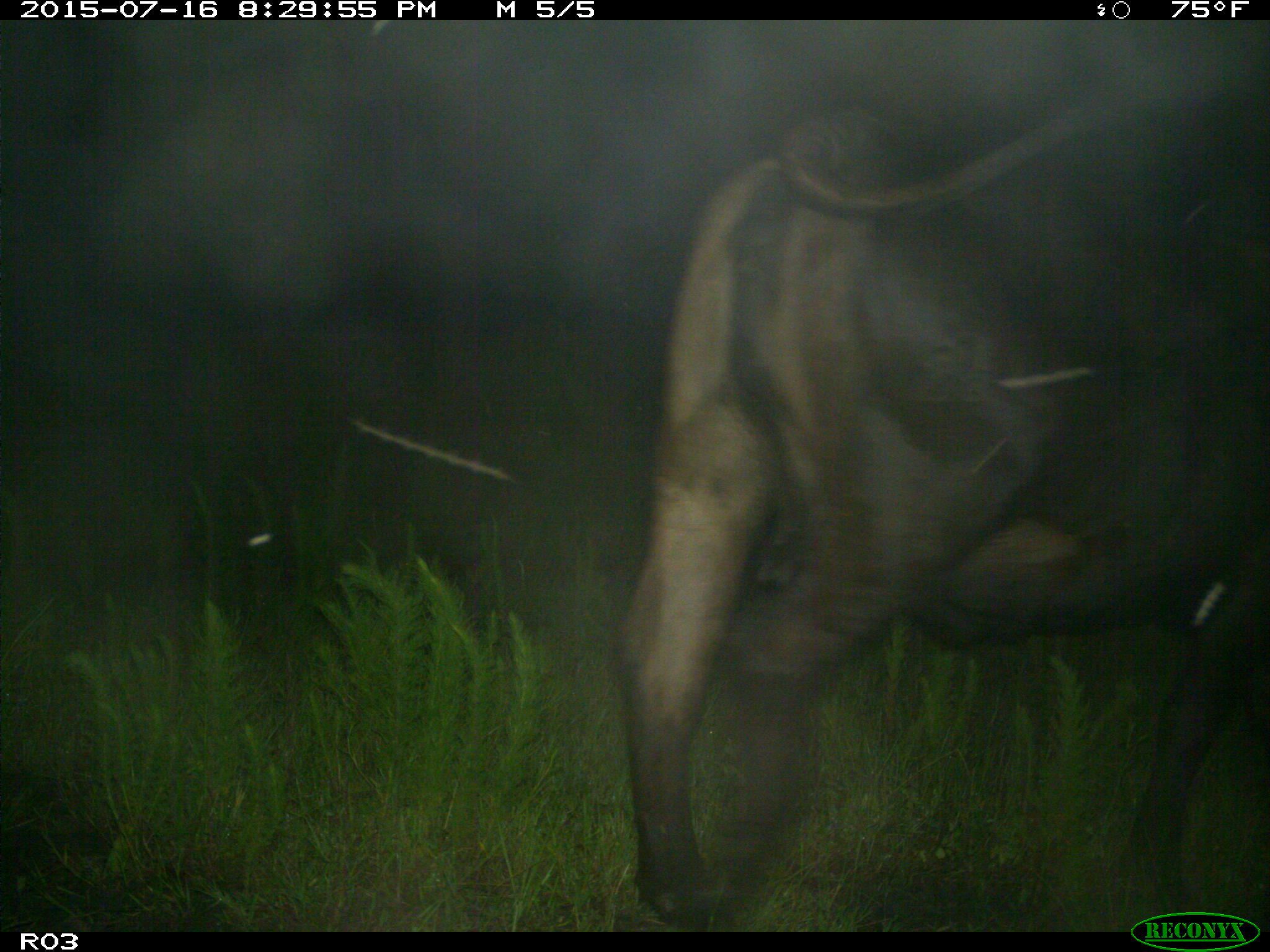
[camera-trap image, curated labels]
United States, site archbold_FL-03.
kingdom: Animalia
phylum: Chordata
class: Mammalia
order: Artiodactyla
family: Bovidae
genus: Bos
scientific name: Bos taurus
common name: domestic cow